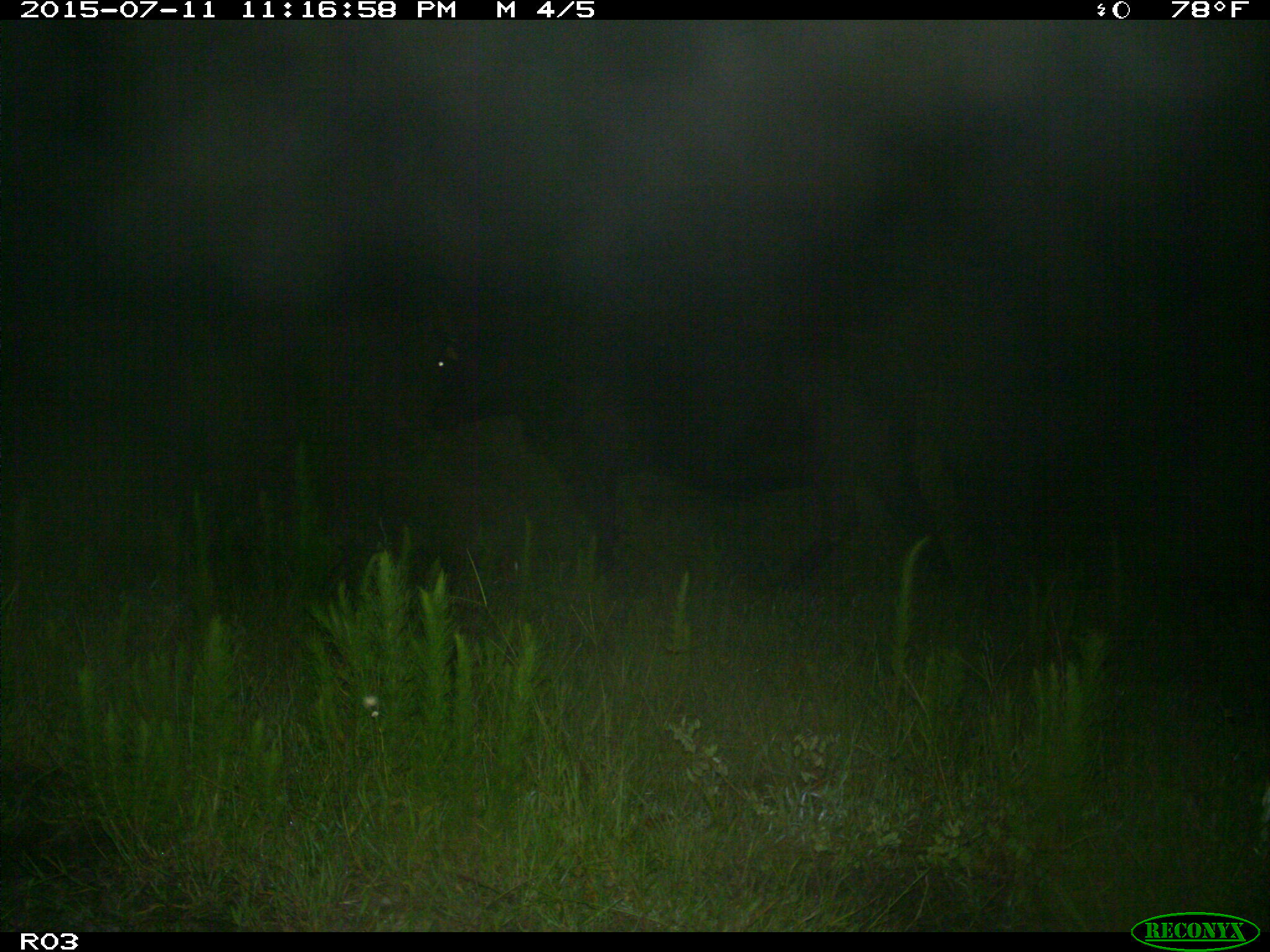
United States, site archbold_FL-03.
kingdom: Animalia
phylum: Chordata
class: Mammalia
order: Artiodactyla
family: Bovidae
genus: Bos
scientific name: Bos taurus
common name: domestic cow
Bos taurus (domestic cow).